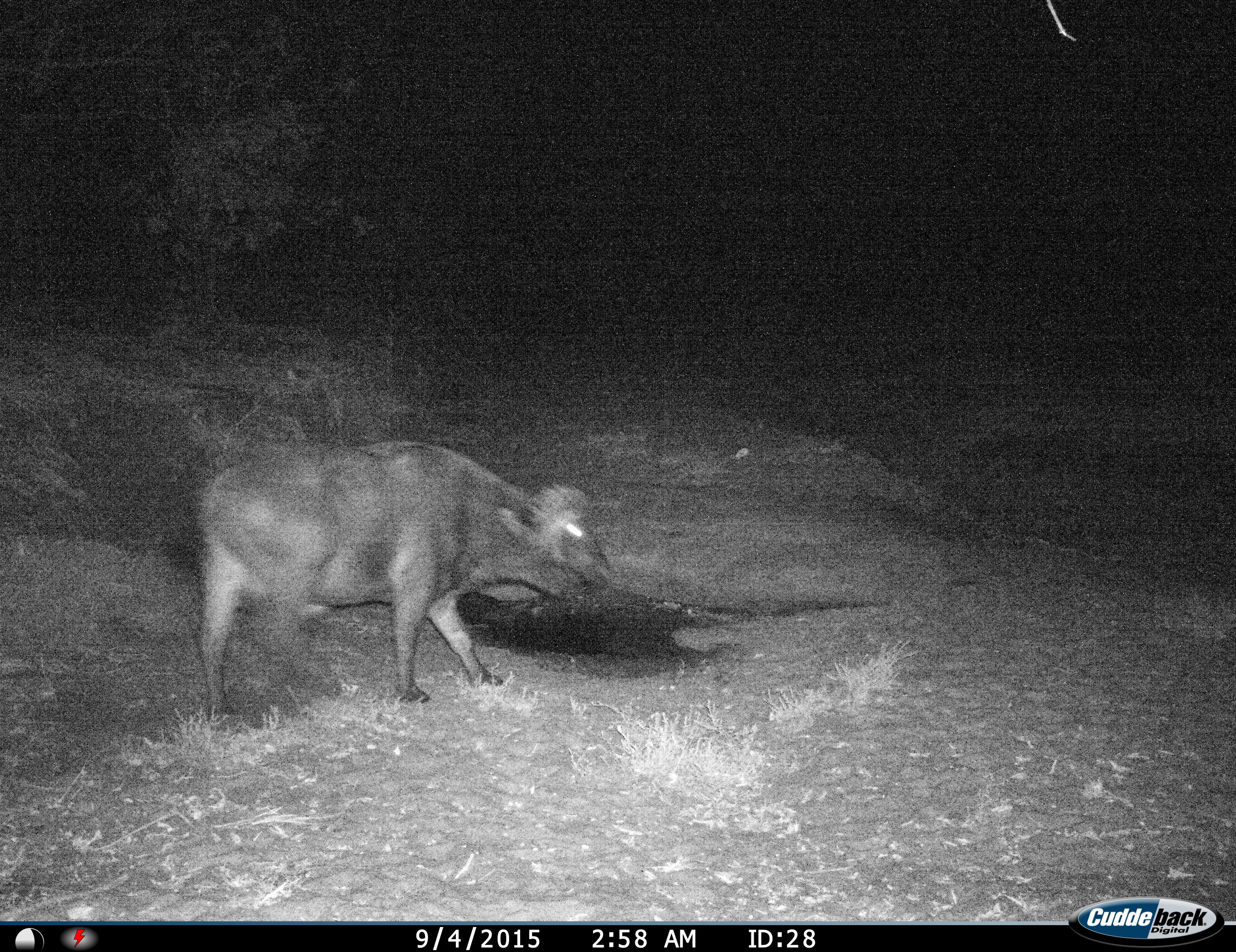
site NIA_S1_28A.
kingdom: Animalia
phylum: Chordata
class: Mammalia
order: Artiodactyla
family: Bovidae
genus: Syncerus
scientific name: Syncerus caffer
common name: african buffalo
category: buffalo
Buffalo (african buffalo) (Syncerus caffer), count 1. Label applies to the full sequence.